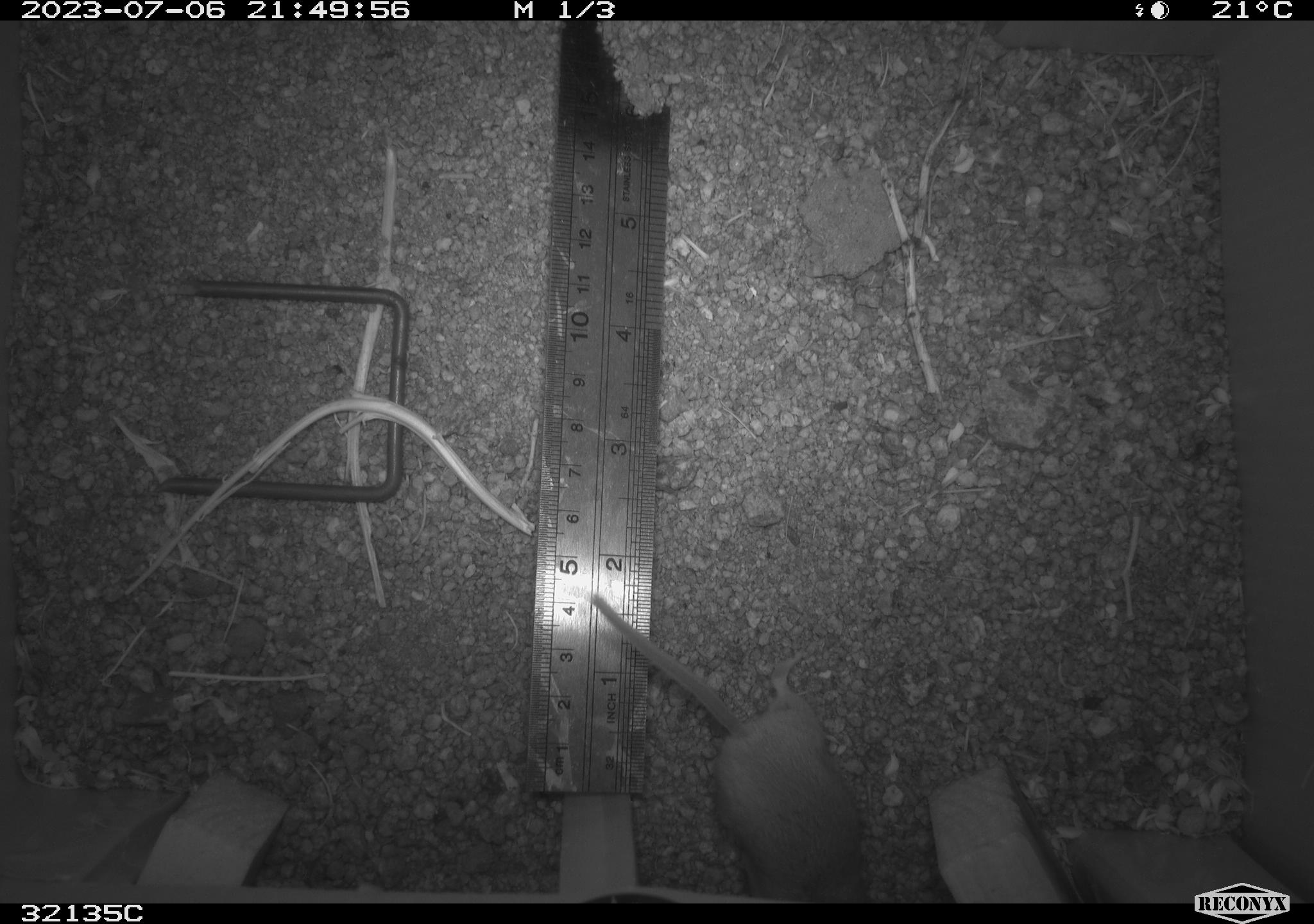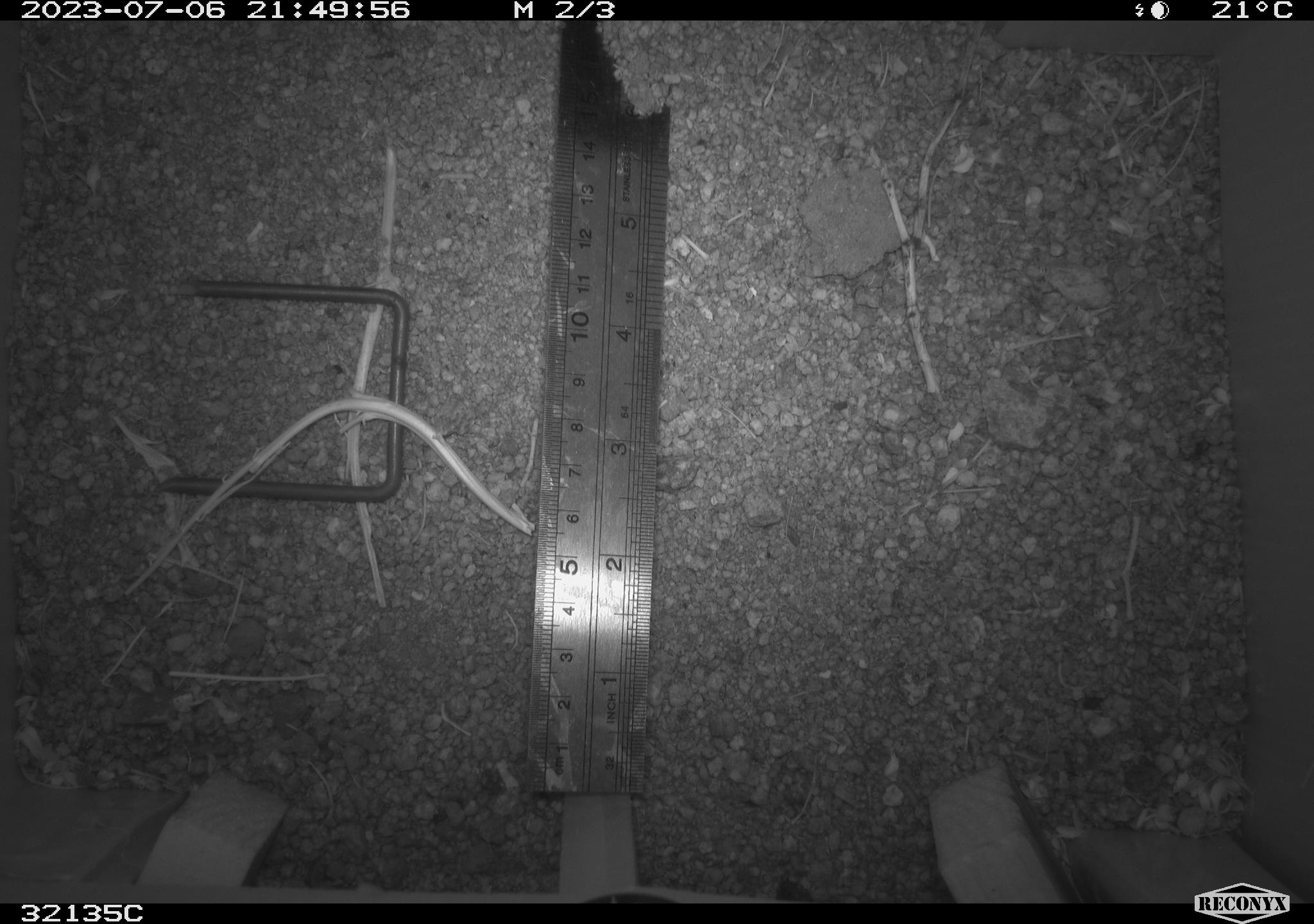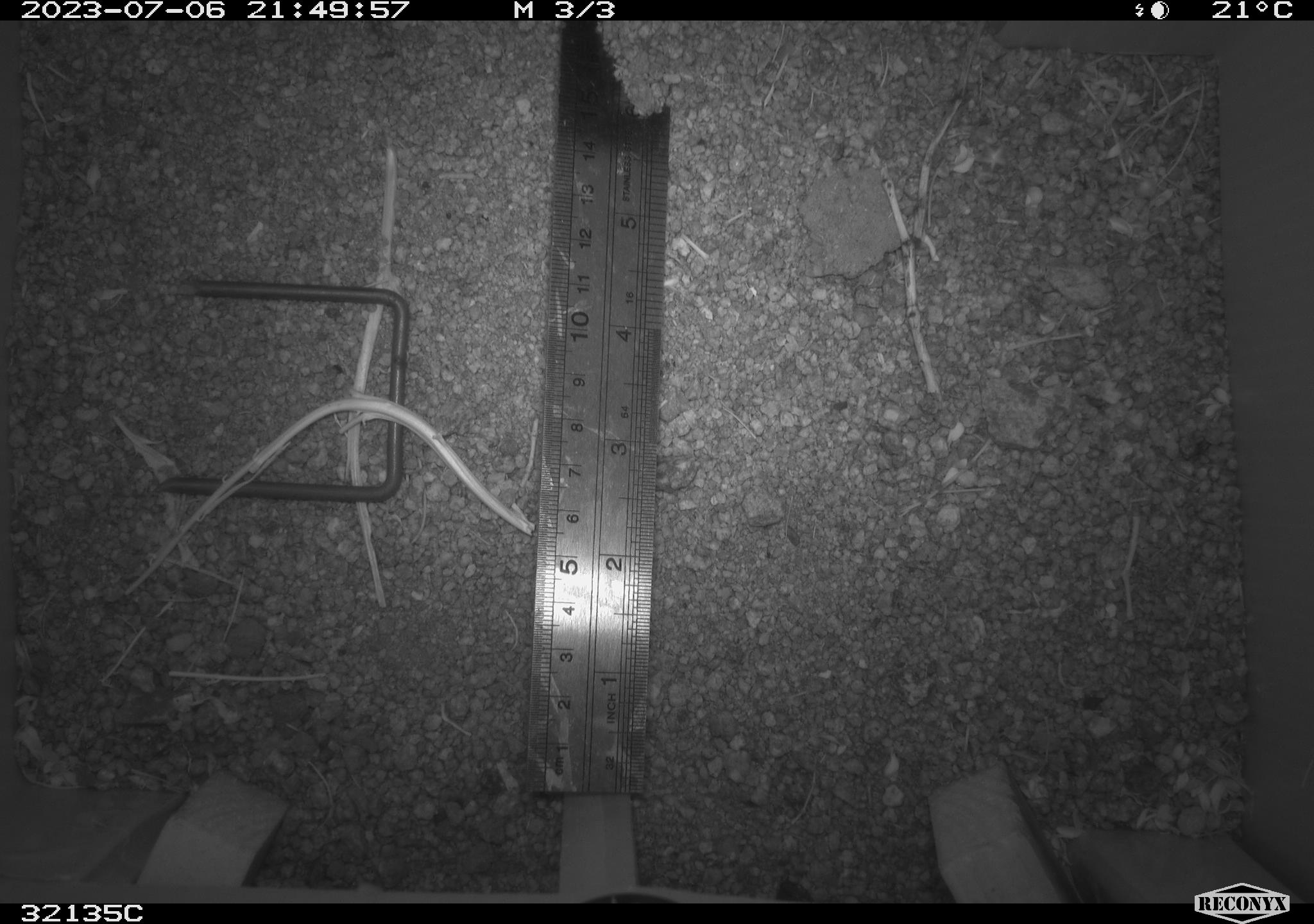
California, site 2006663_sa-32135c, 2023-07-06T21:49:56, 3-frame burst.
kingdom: Animalia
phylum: Chordata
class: Mammalia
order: Rodentia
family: Cricetidae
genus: Peromyscus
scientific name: Peromyscus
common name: deer mice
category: peromyscus species